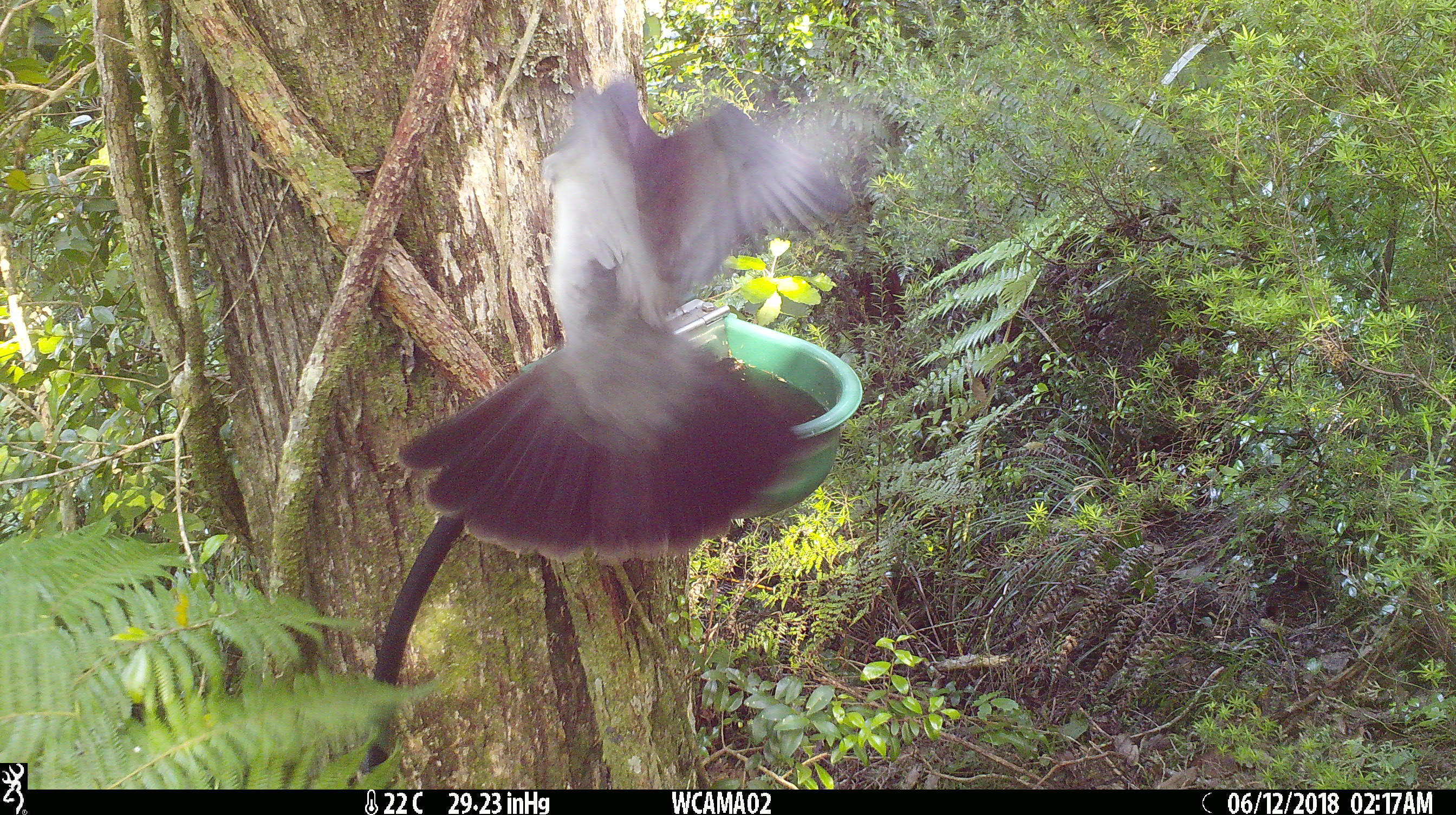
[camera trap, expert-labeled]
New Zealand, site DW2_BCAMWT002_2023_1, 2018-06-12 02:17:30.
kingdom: Animalia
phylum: Chordata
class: Aves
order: Columbiformes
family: Columbidae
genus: Hemiphaga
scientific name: Hemiphaga novaeseelandiae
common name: new zealand pigeon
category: kereru